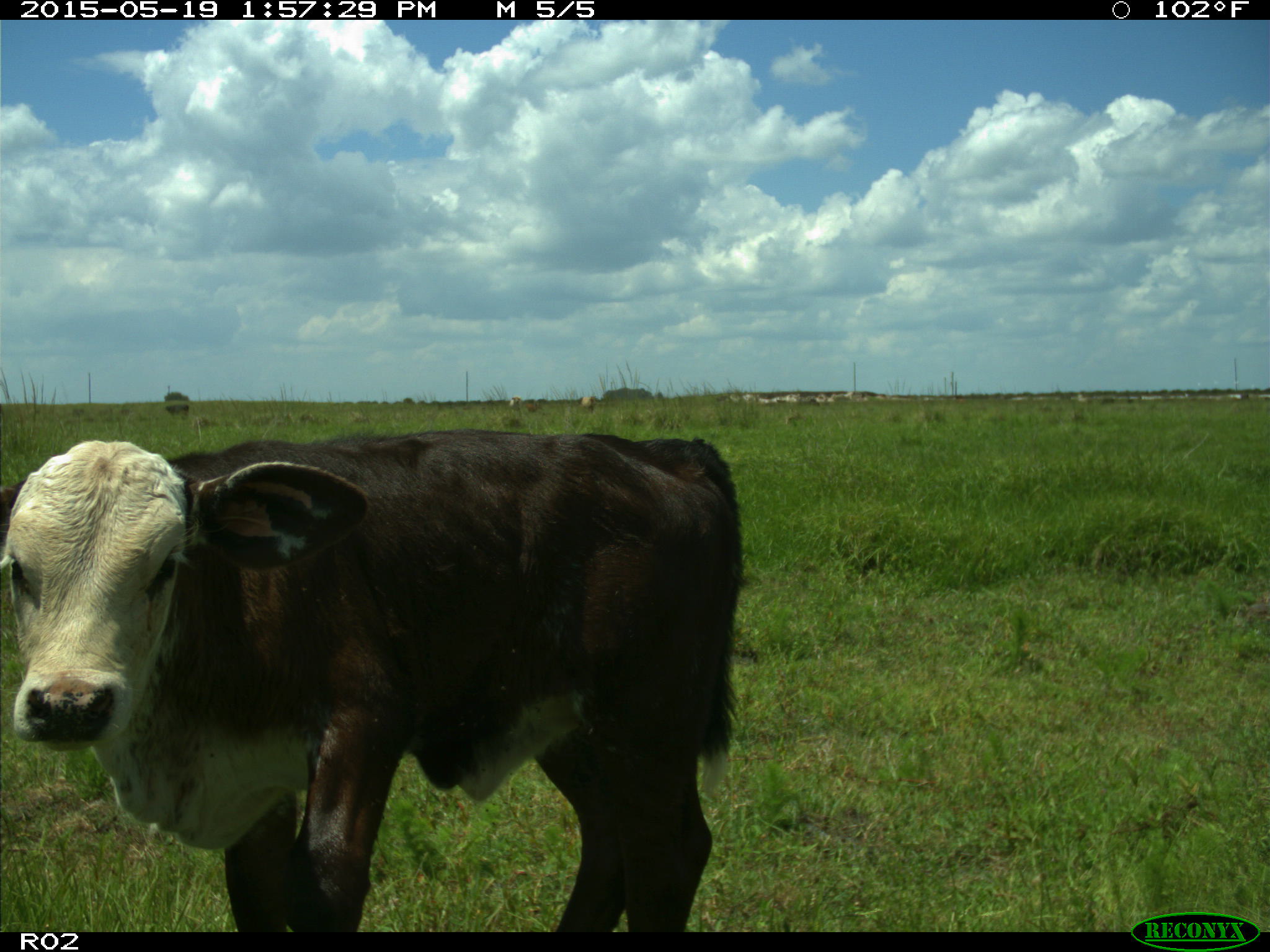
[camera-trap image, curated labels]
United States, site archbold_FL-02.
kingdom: Animalia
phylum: Chordata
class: Mammalia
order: Artiodactyla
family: Bovidae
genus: Bos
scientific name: Bos taurus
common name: domestic cow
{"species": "Bos taurus (domestic cow)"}